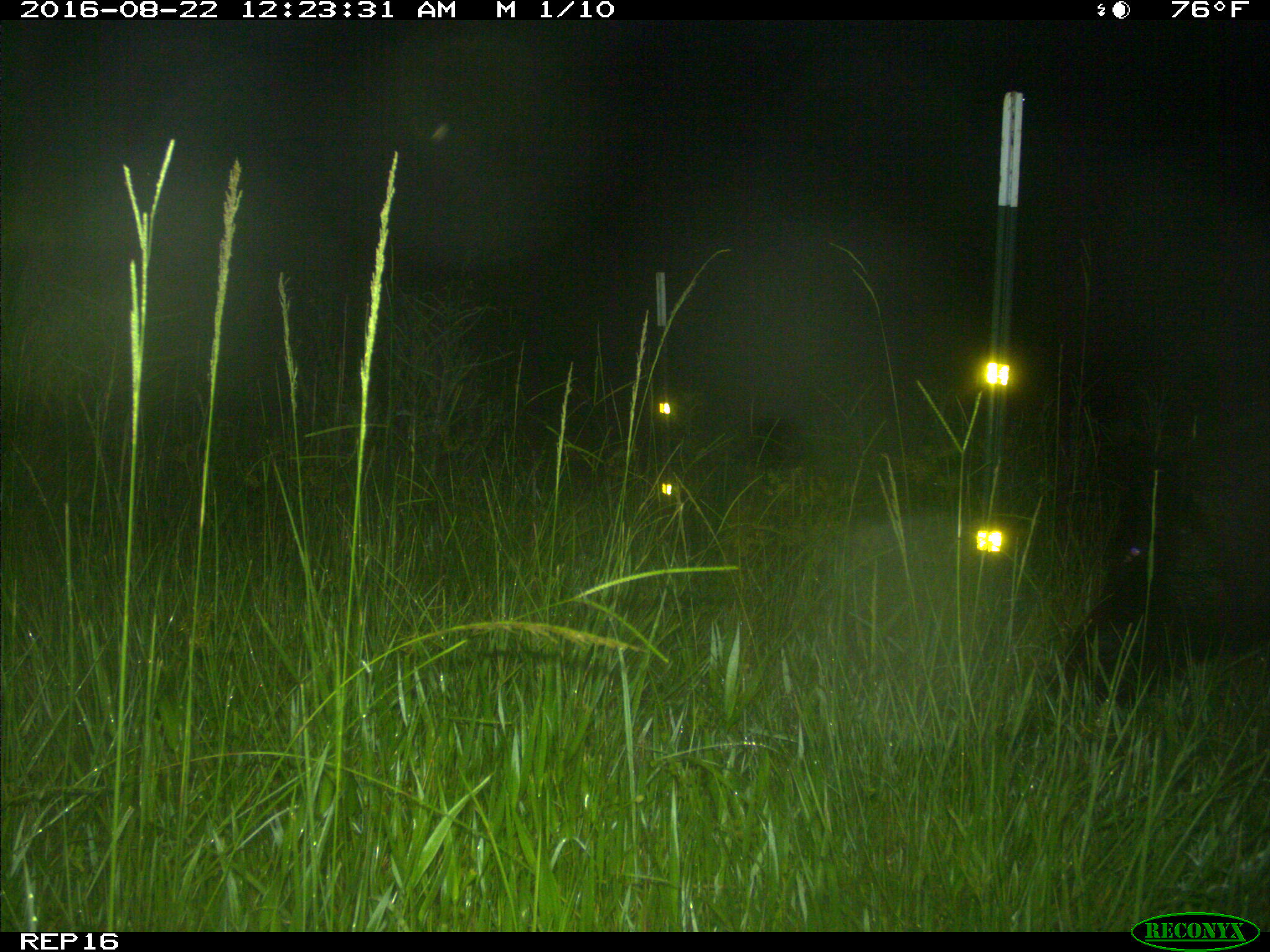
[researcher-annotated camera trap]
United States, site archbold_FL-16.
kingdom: Animalia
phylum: Chordata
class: Mammalia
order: Artiodactyla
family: Suidae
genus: Sus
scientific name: Sus scrofa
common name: wild boar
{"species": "Sus scrofa (wild boar)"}